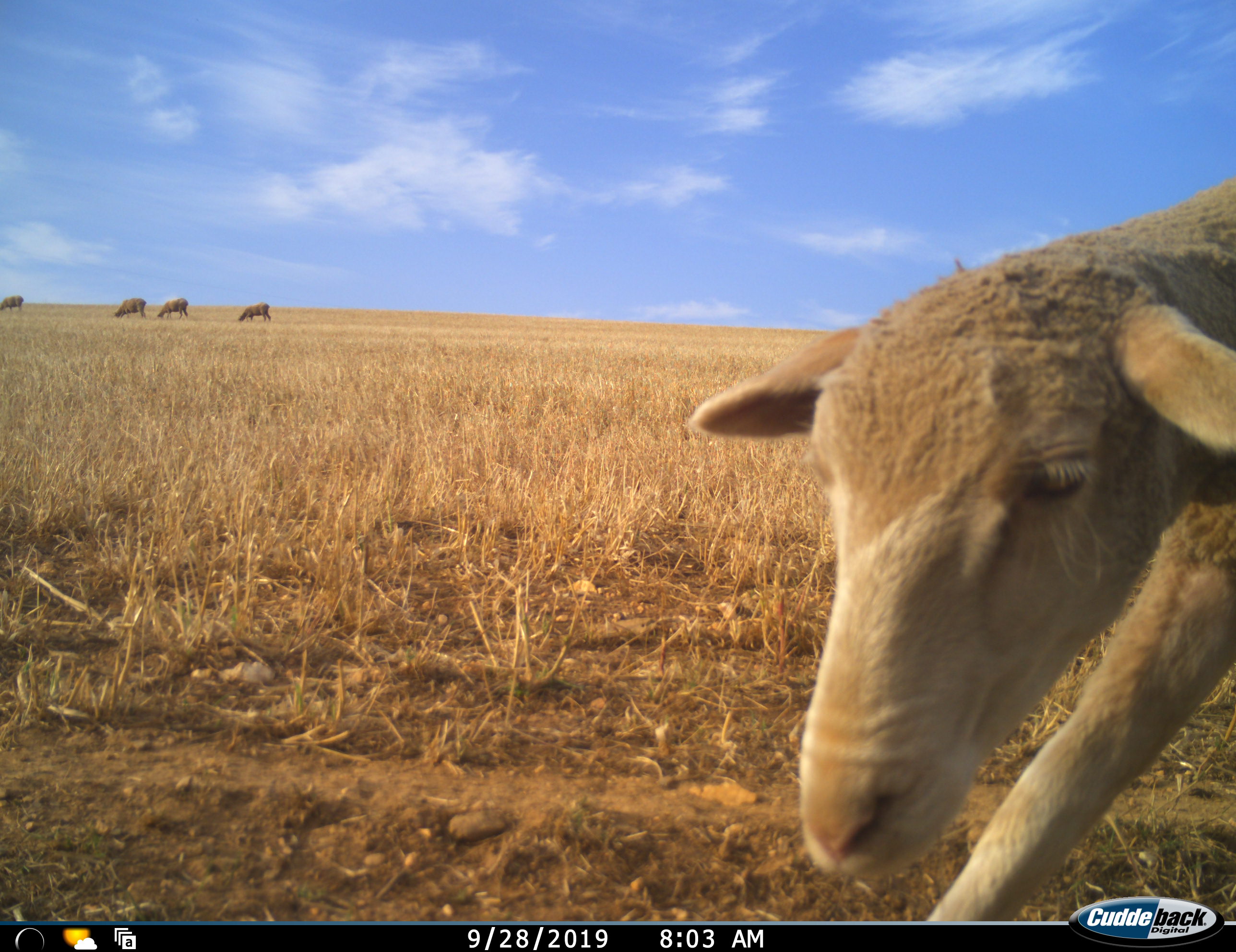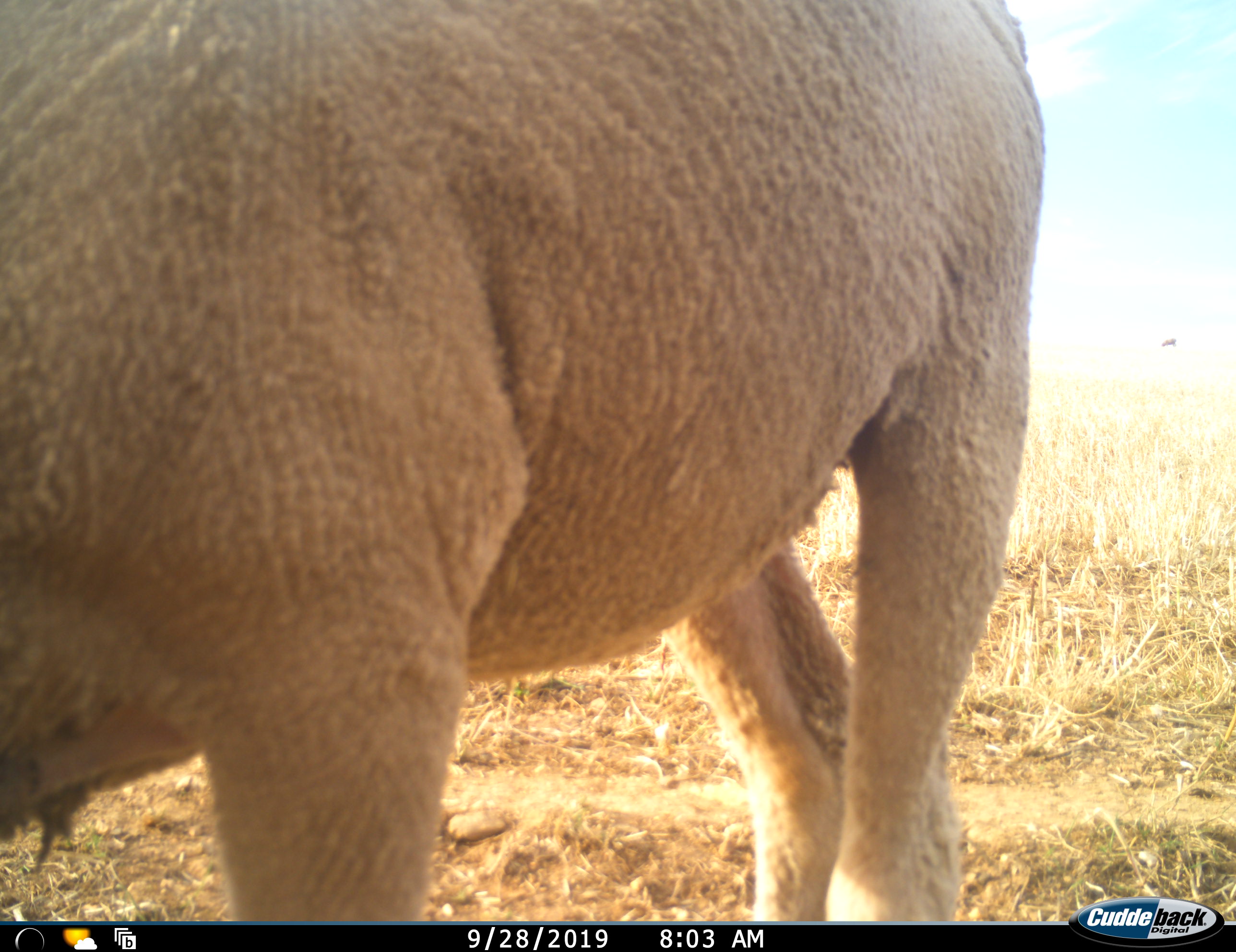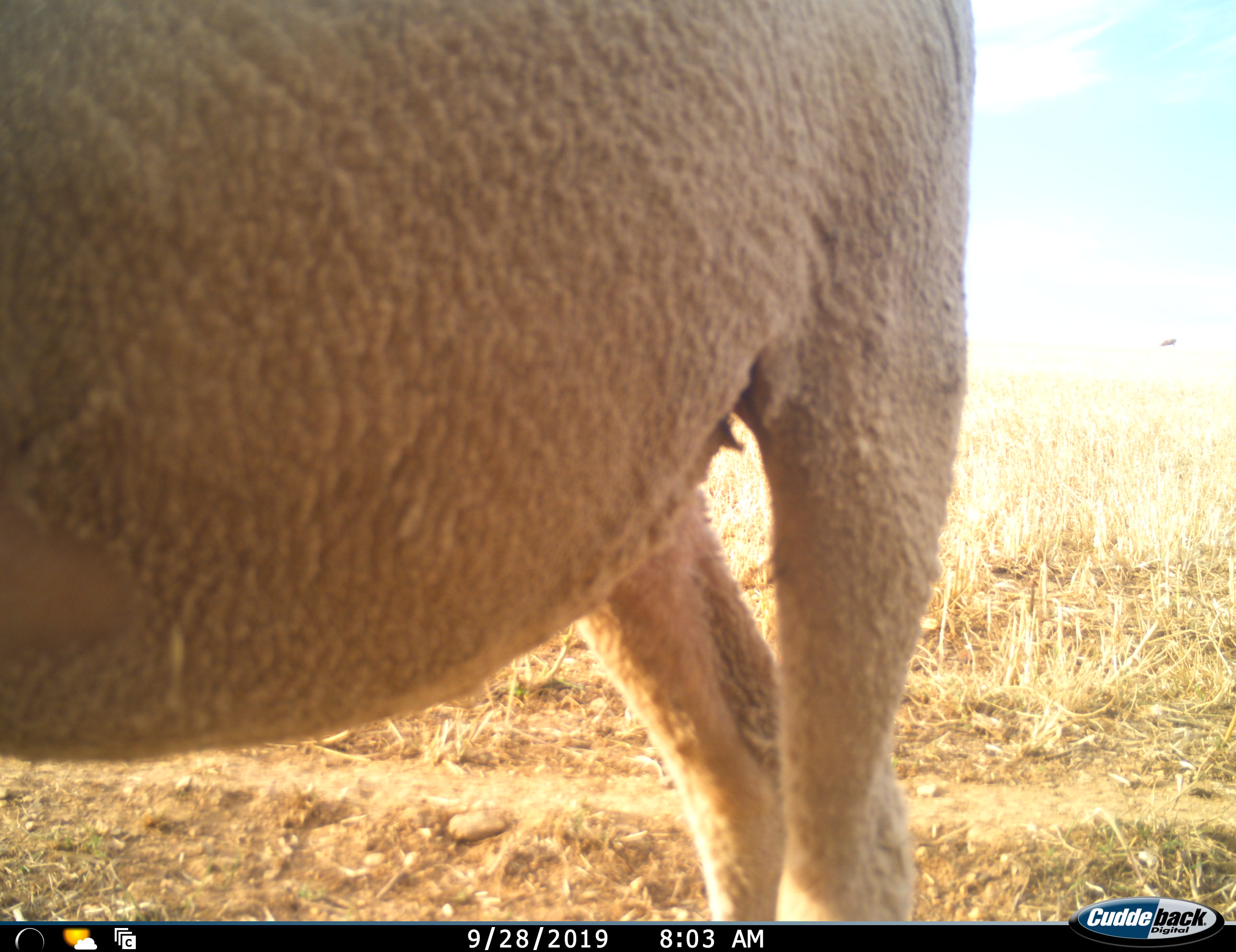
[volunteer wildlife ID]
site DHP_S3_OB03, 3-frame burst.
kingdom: Animalia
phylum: Chordata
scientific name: Vertebrata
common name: domestic animal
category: domesticanimal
Domesticanimal (domestic animal) (Vertebrata), count 5. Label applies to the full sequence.